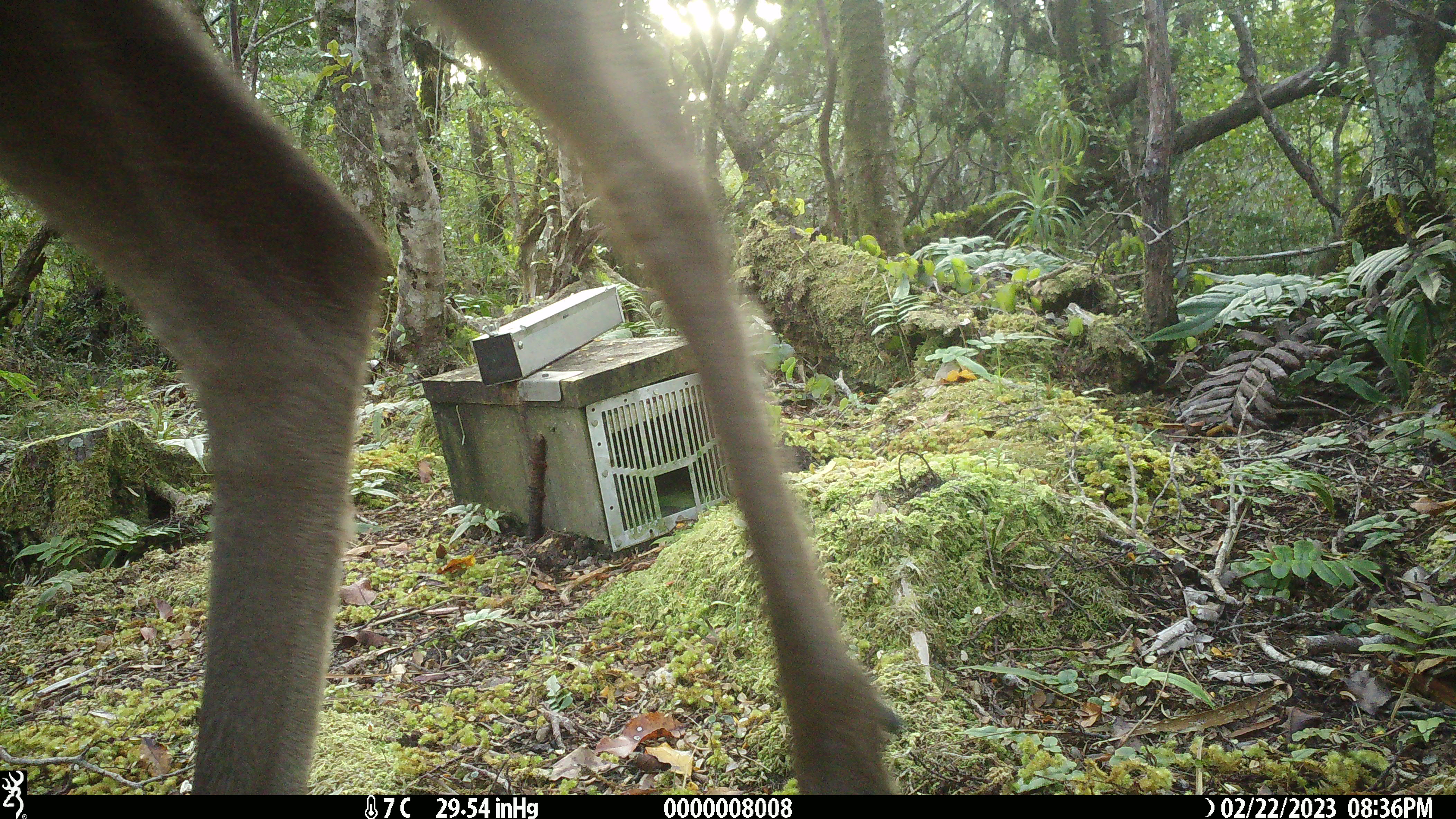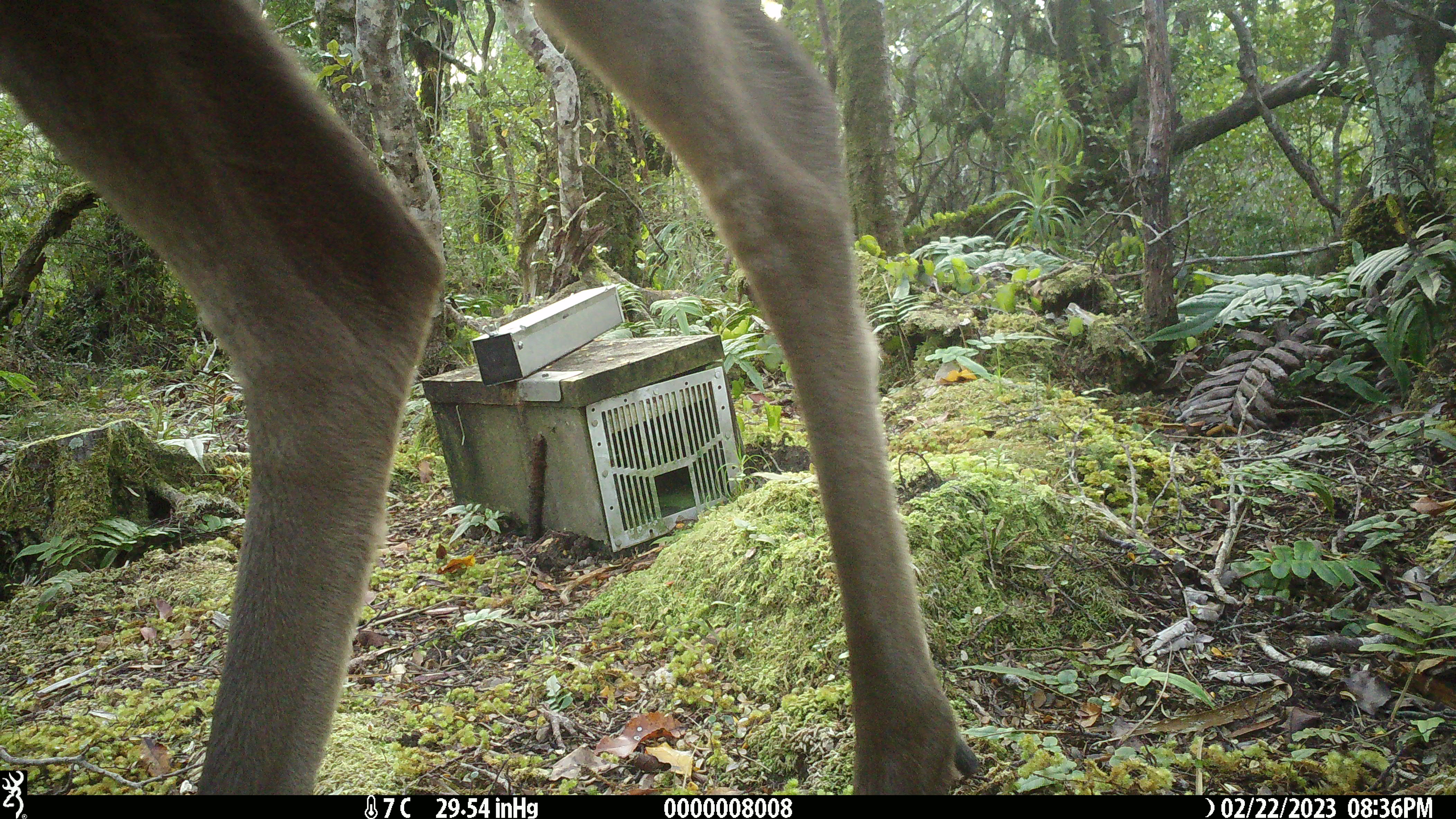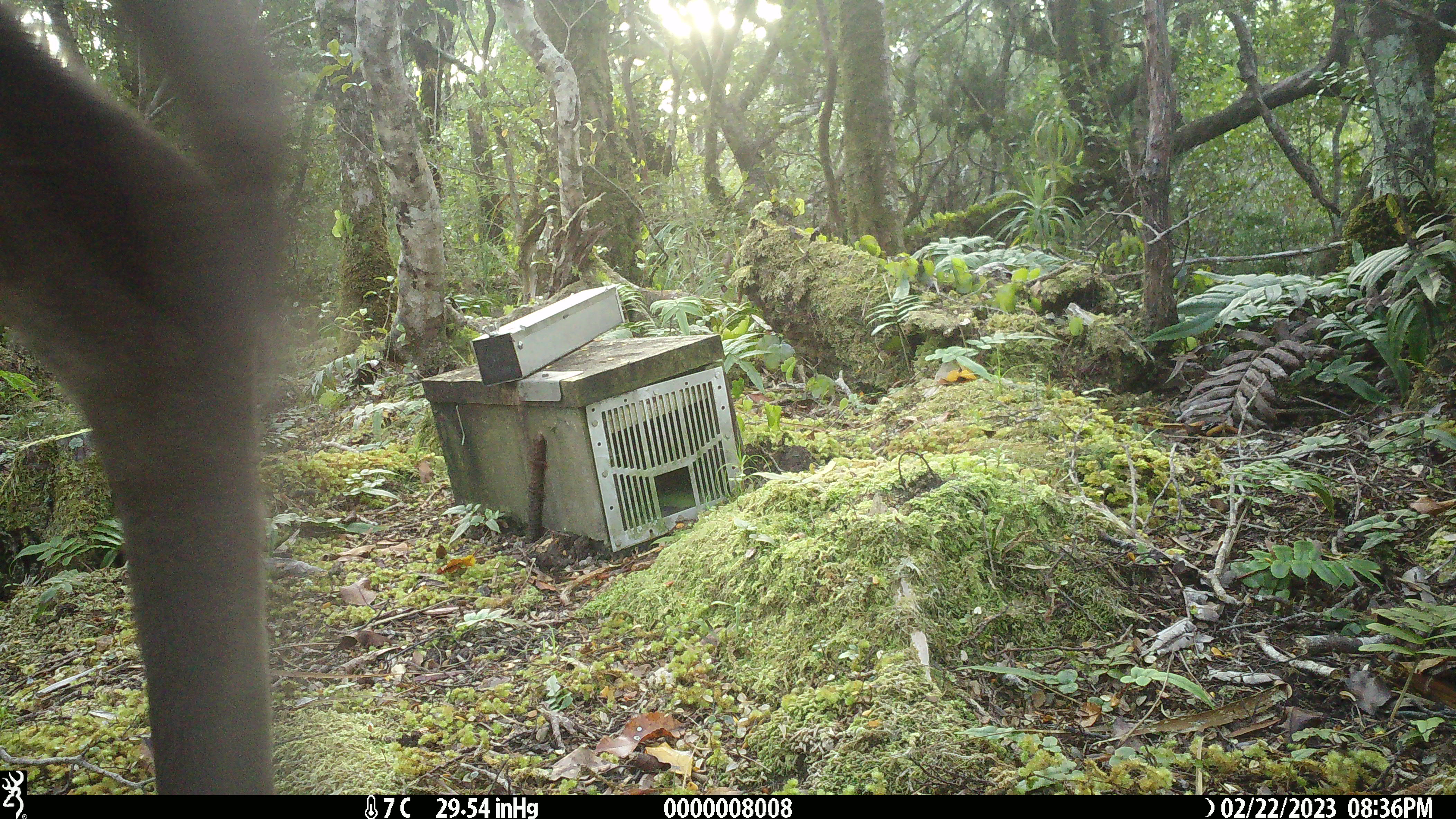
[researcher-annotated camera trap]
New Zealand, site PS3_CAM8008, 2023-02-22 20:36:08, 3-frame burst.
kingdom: Animalia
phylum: Chordata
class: Mammalia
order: Artiodactyla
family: Cervidae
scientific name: Cervidae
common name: deer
Deer (Cervidae).